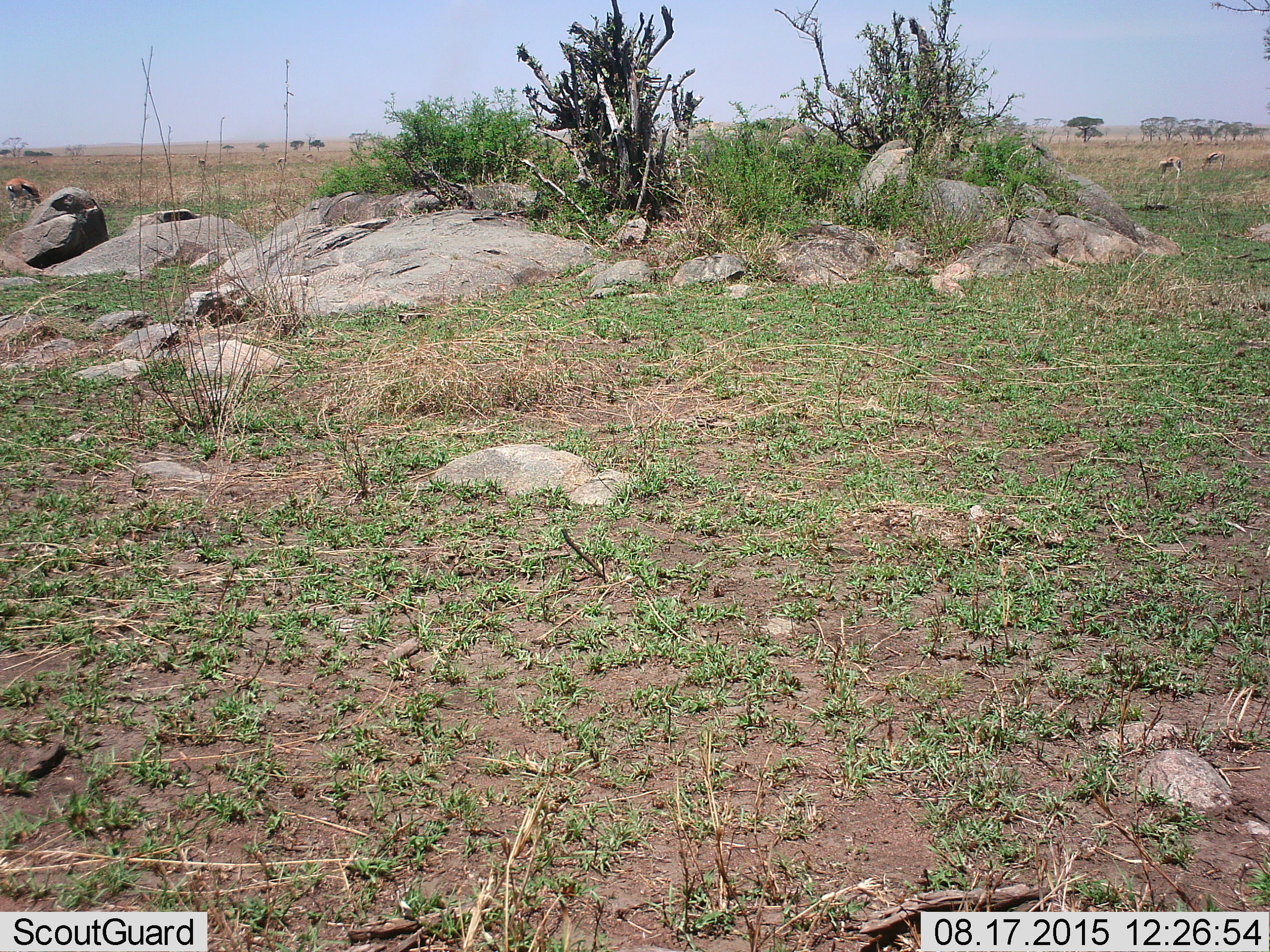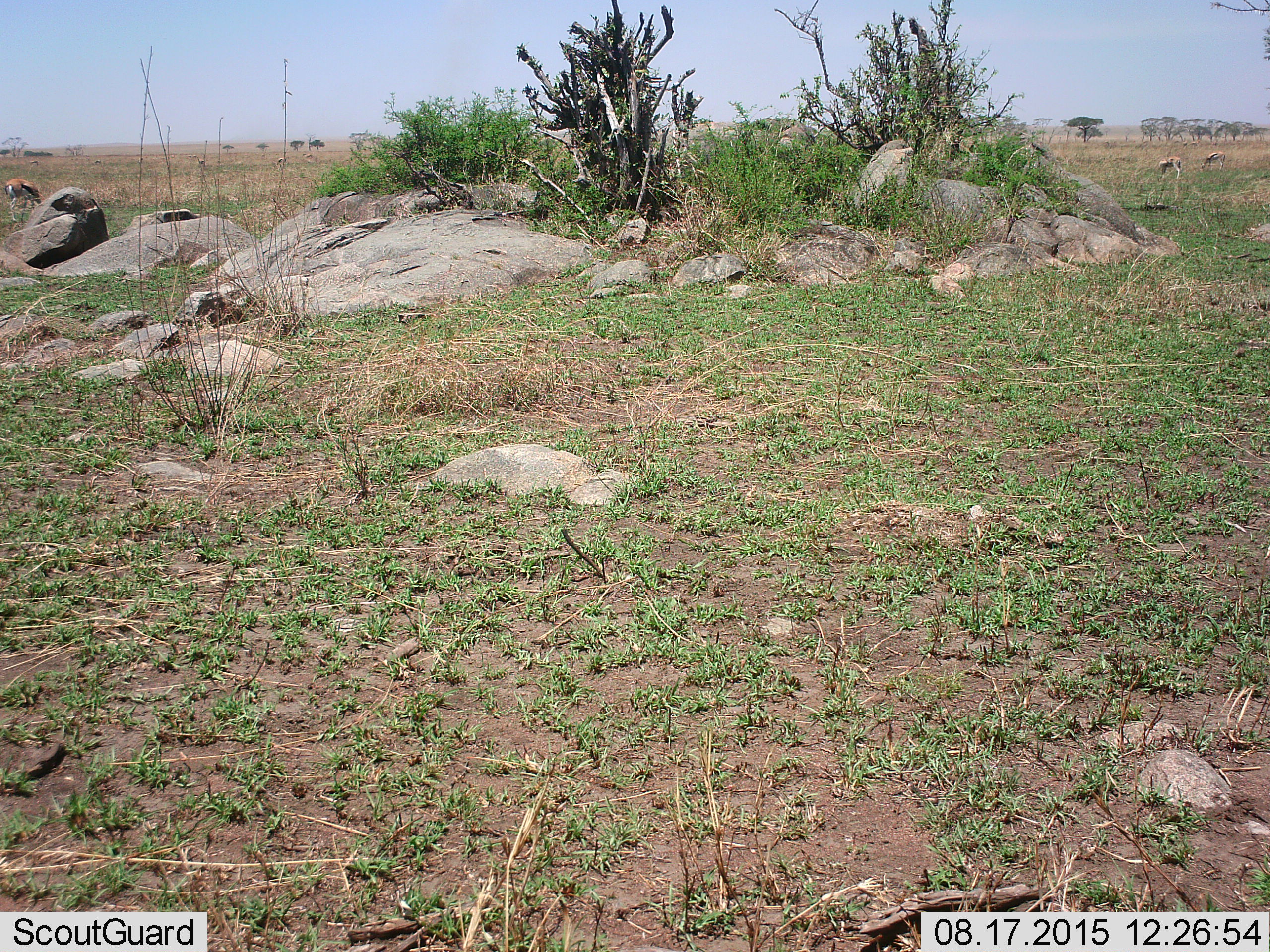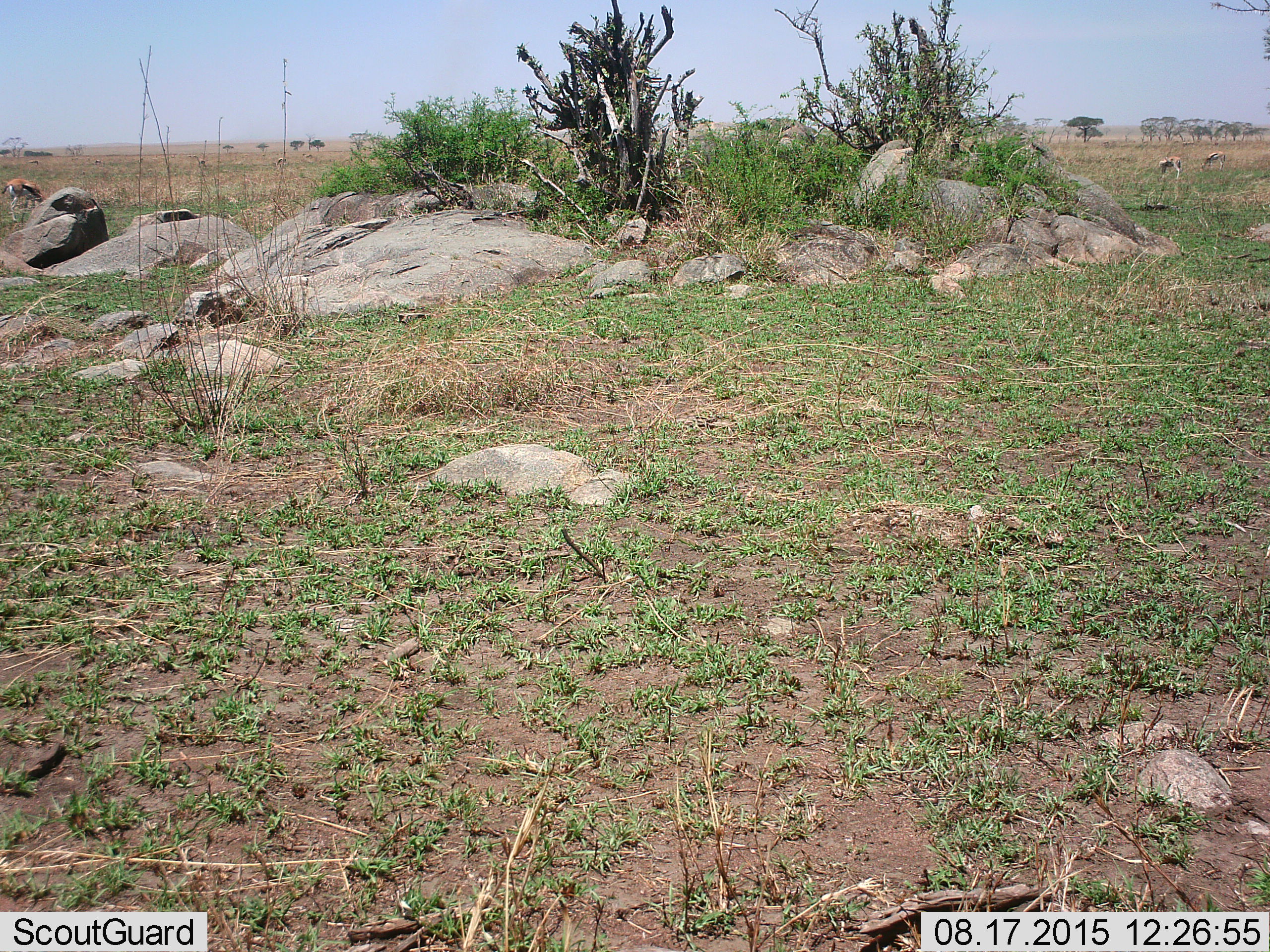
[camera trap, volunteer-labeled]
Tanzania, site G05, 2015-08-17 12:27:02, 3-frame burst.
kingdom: Animalia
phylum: Chordata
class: Mammalia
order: Artiodactyla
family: Bovidae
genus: Eudorcas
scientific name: Eudorcas thomsonii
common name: thomson's gazelle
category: gazellethomsons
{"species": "gazellethomsons (thomson's gazelle) (Eudorcas thomsonii)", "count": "6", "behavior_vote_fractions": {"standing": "27%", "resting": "0%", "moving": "18%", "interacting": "0%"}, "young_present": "18%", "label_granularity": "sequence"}